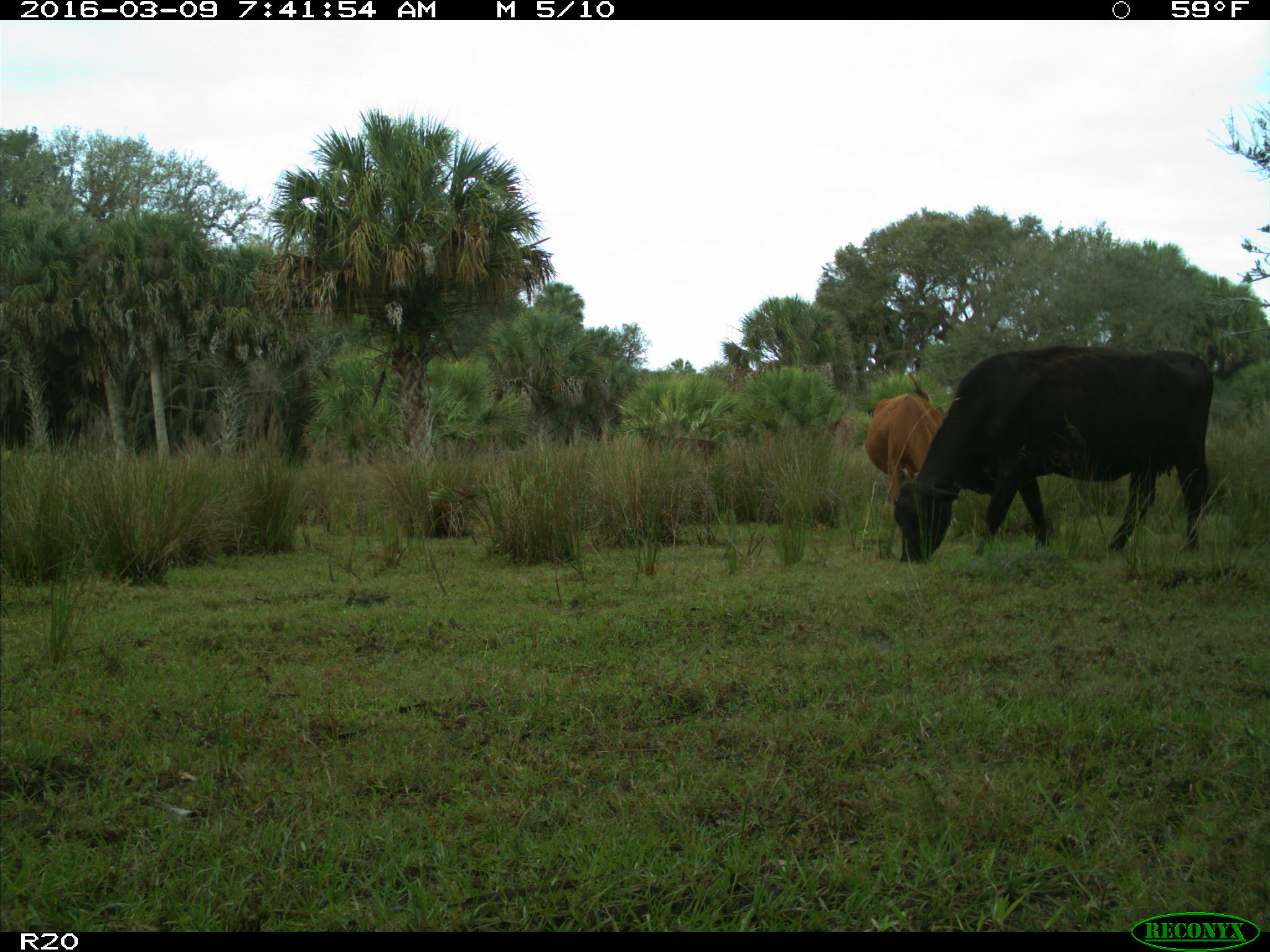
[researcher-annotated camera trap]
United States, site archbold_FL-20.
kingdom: Animalia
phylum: Chordata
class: Mammalia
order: Artiodactyla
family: Bovidae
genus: Bos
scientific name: Bos taurus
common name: domestic cow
Bos taurus (domestic cow).